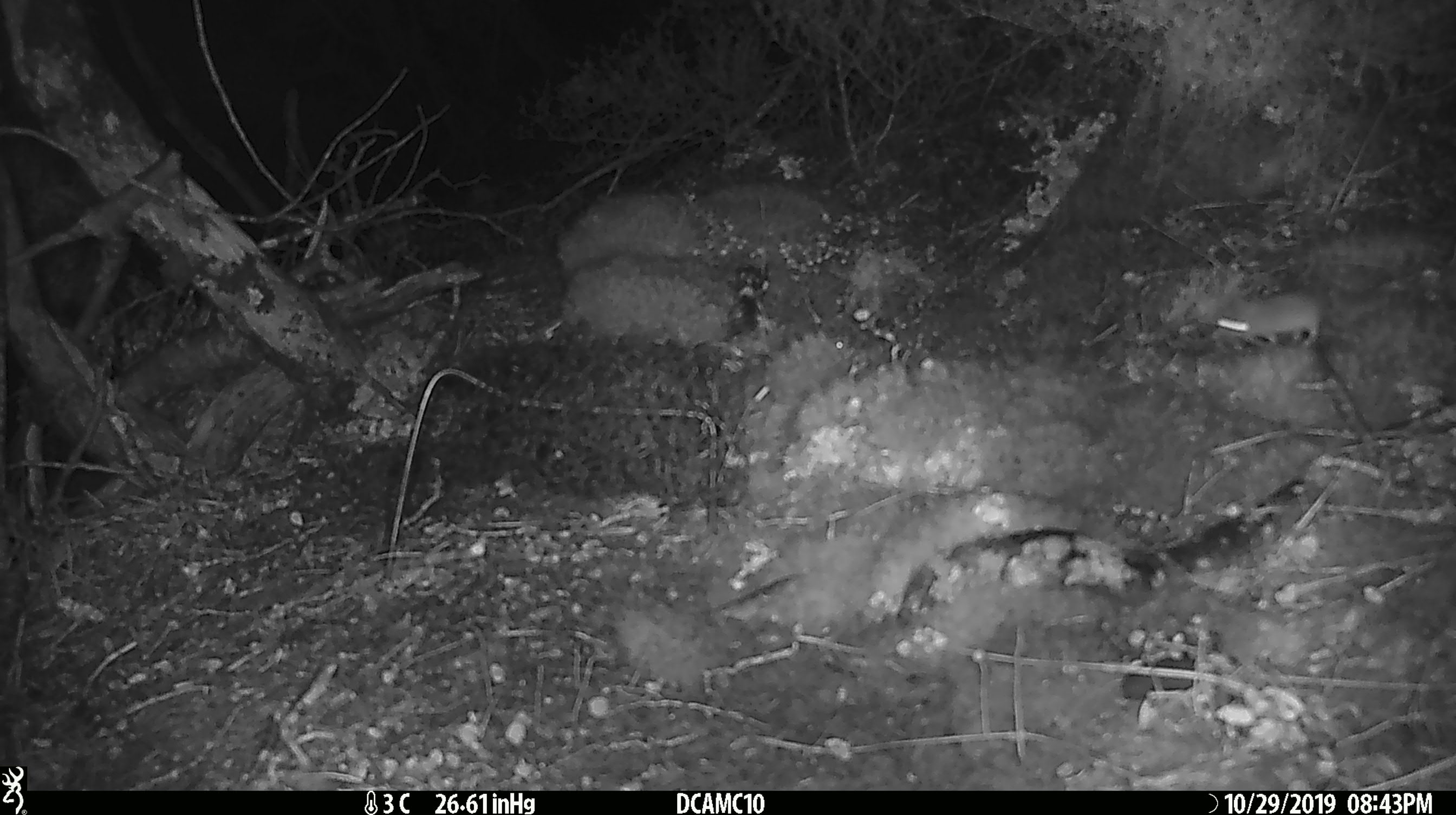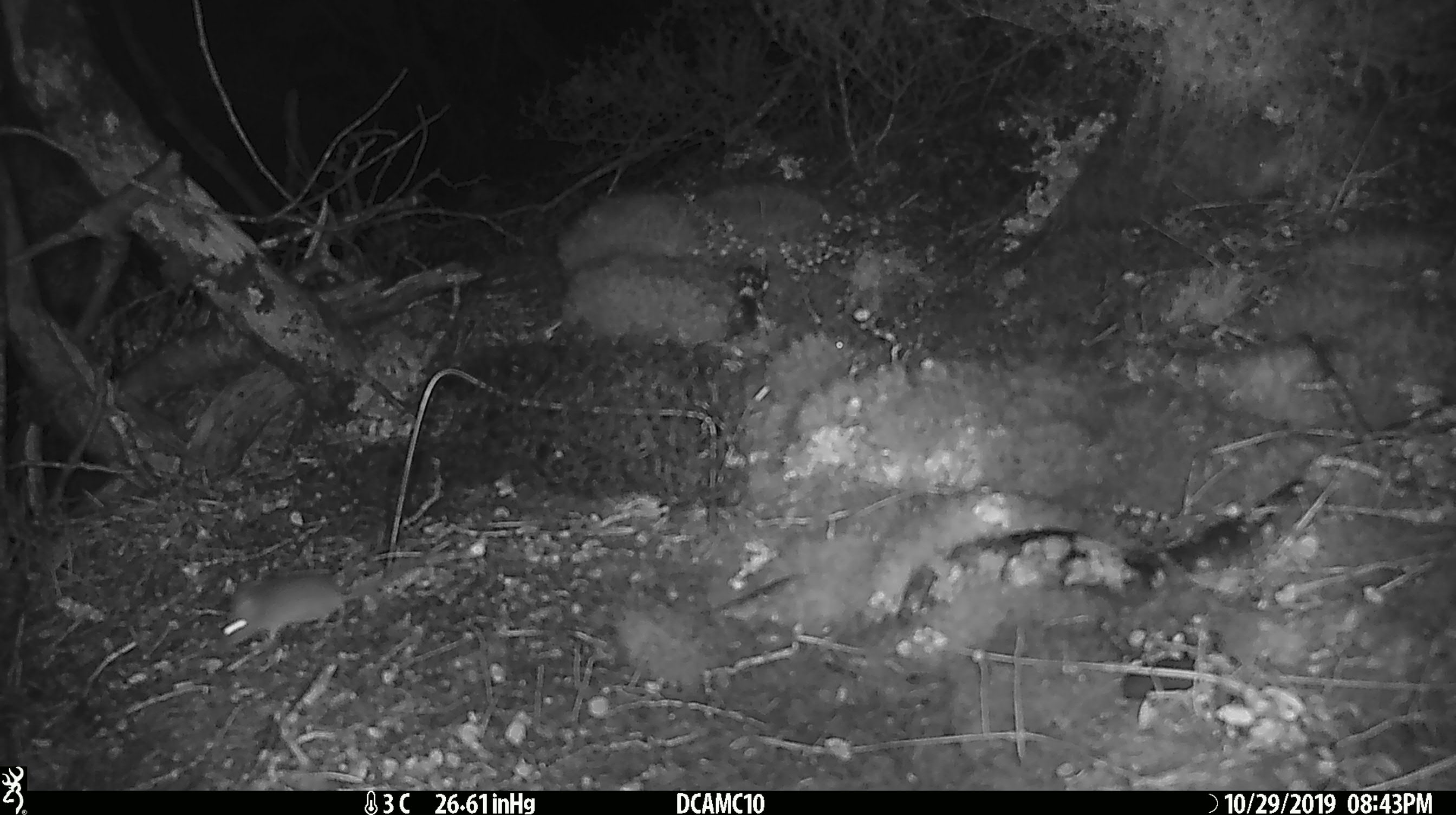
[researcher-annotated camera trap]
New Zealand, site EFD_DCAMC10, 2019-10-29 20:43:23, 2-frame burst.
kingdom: Animalia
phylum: Chordata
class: Mammalia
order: Rodentia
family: Muridae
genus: Mus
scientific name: Mus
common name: mouse